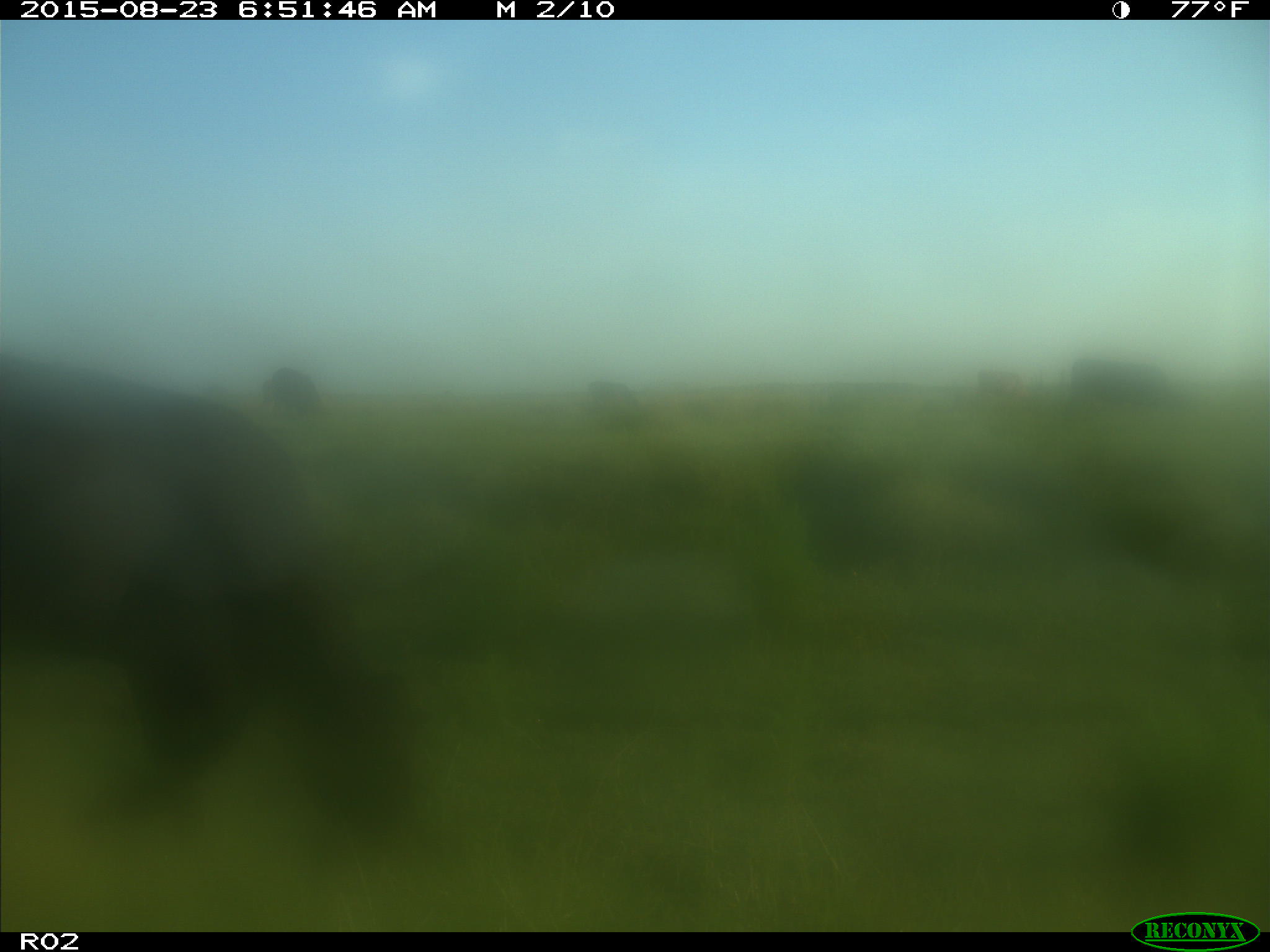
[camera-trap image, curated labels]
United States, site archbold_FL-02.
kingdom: Animalia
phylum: Chordata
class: Mammalia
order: Artiodactyla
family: Bovidae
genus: Bos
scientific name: Bos taurus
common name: domestic cow